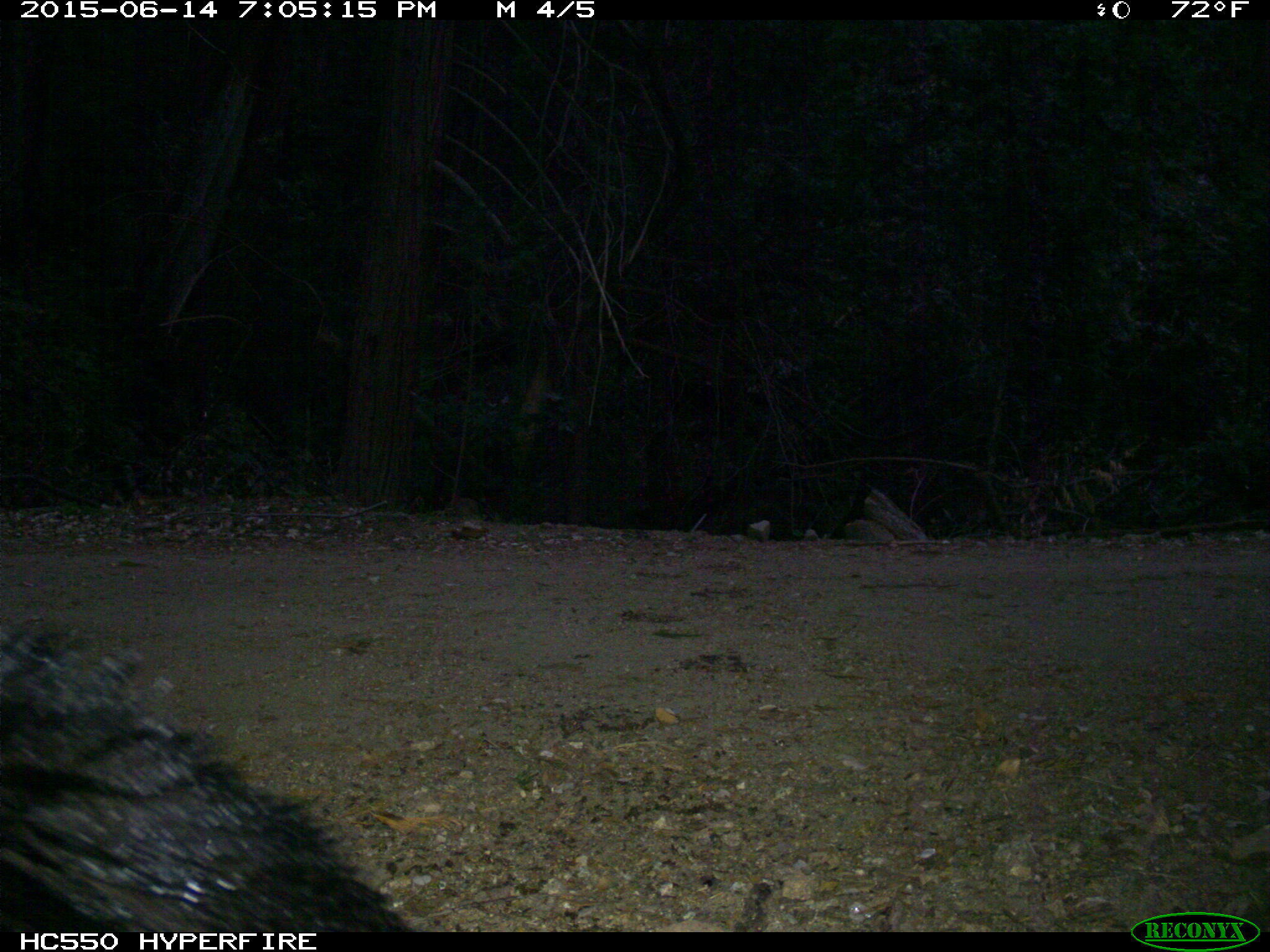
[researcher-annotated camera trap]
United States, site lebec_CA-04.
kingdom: Animalia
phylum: Chordata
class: Mammalia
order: Carnivora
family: Ursidae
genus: Ursus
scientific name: Ursus americanus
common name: american black bear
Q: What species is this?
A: Ursus americanus (american black bear).